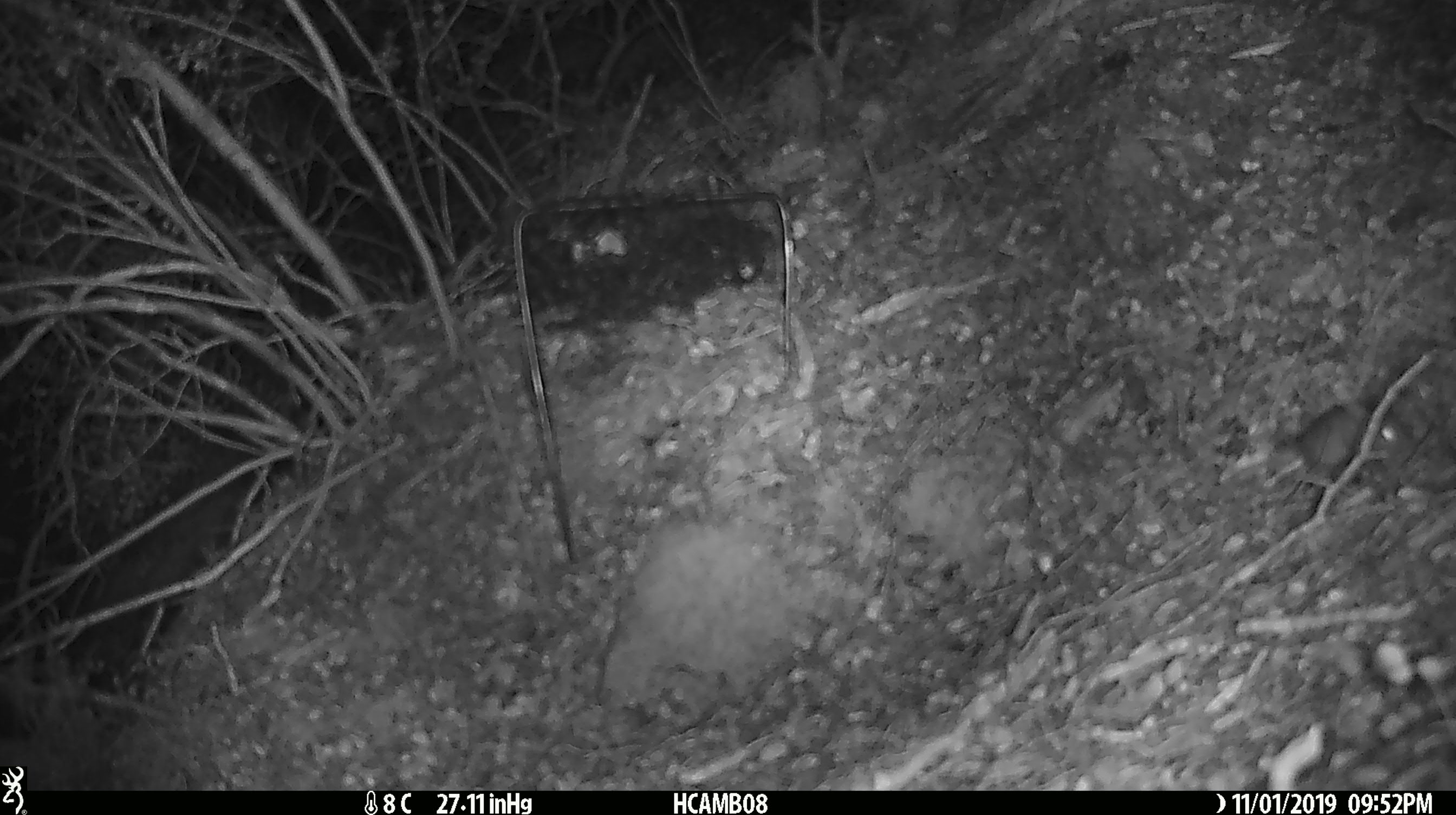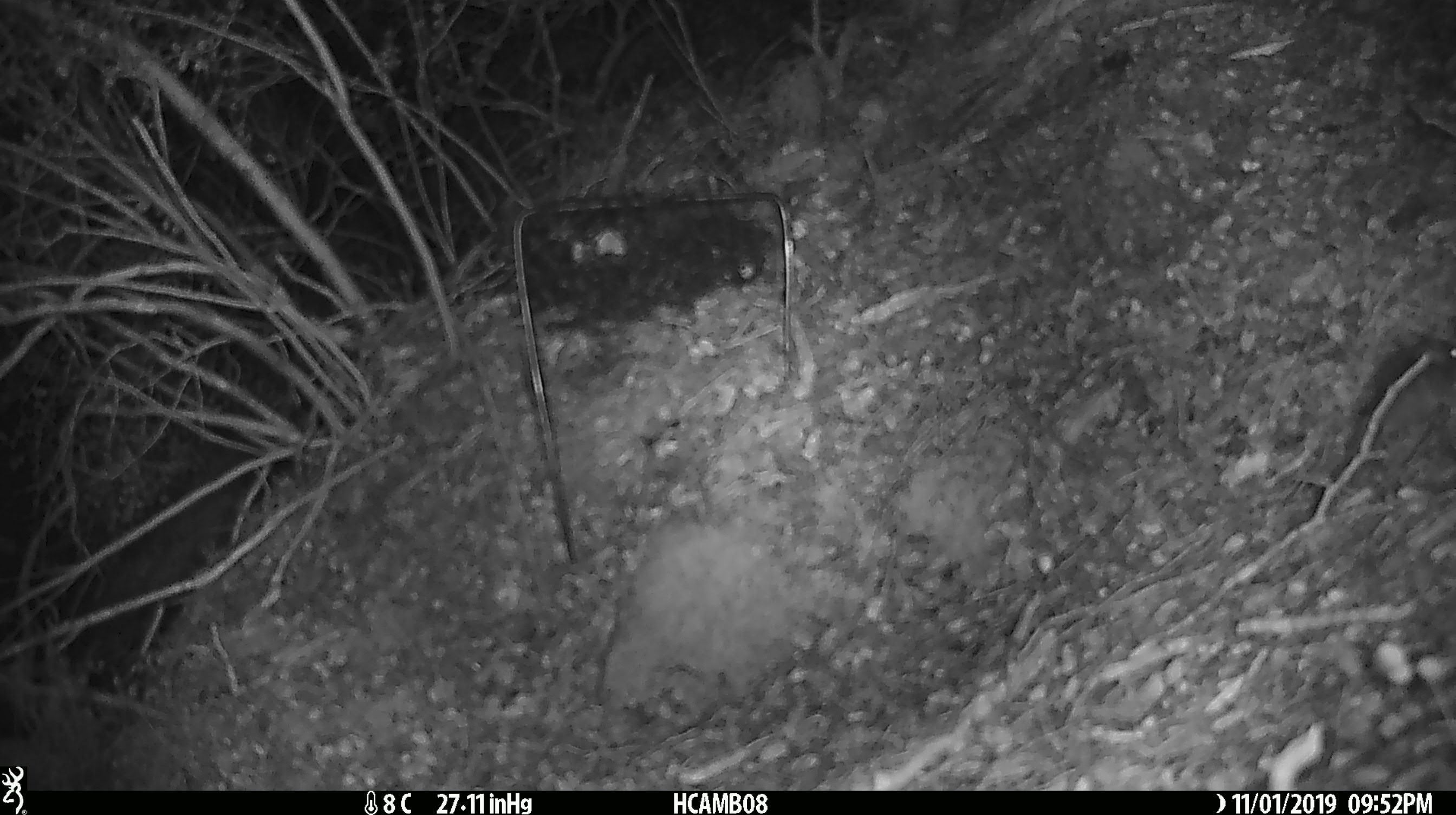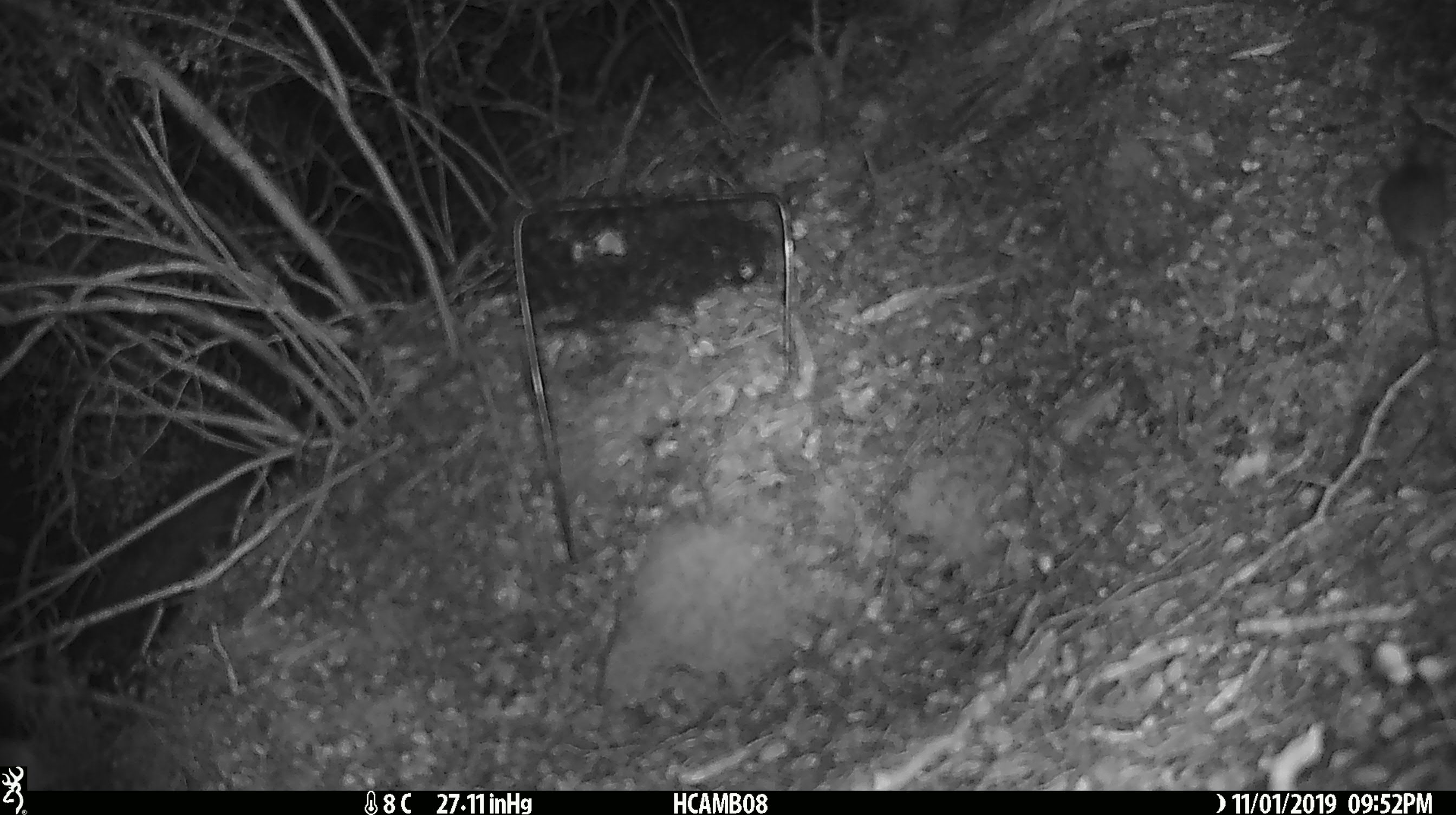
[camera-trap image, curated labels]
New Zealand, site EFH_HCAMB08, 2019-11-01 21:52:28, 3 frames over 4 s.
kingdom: Animalia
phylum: Chordata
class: Mammalia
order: Rodentia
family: Muridae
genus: Mus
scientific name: Mus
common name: mouse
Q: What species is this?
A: Mouse (Mus).